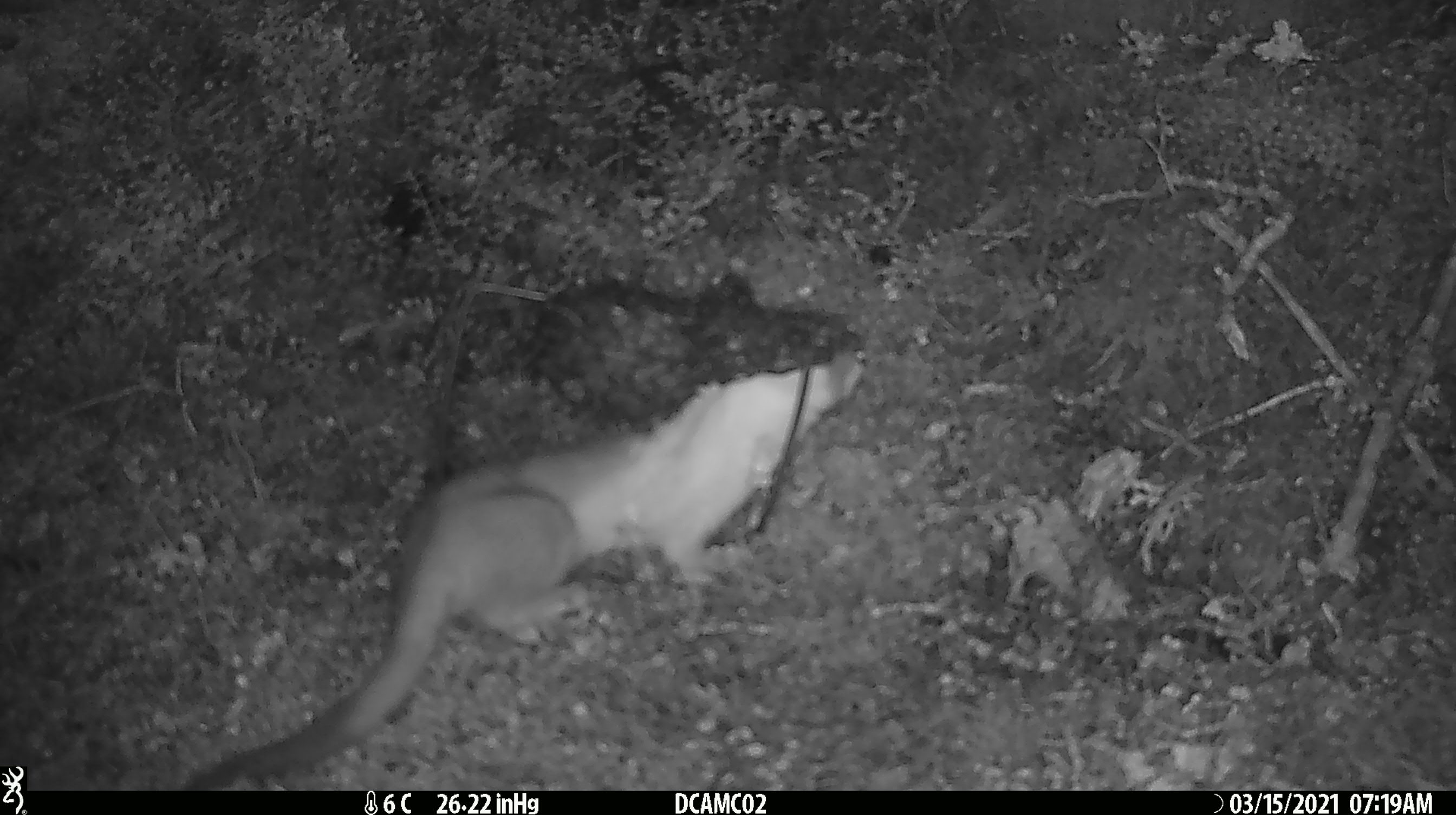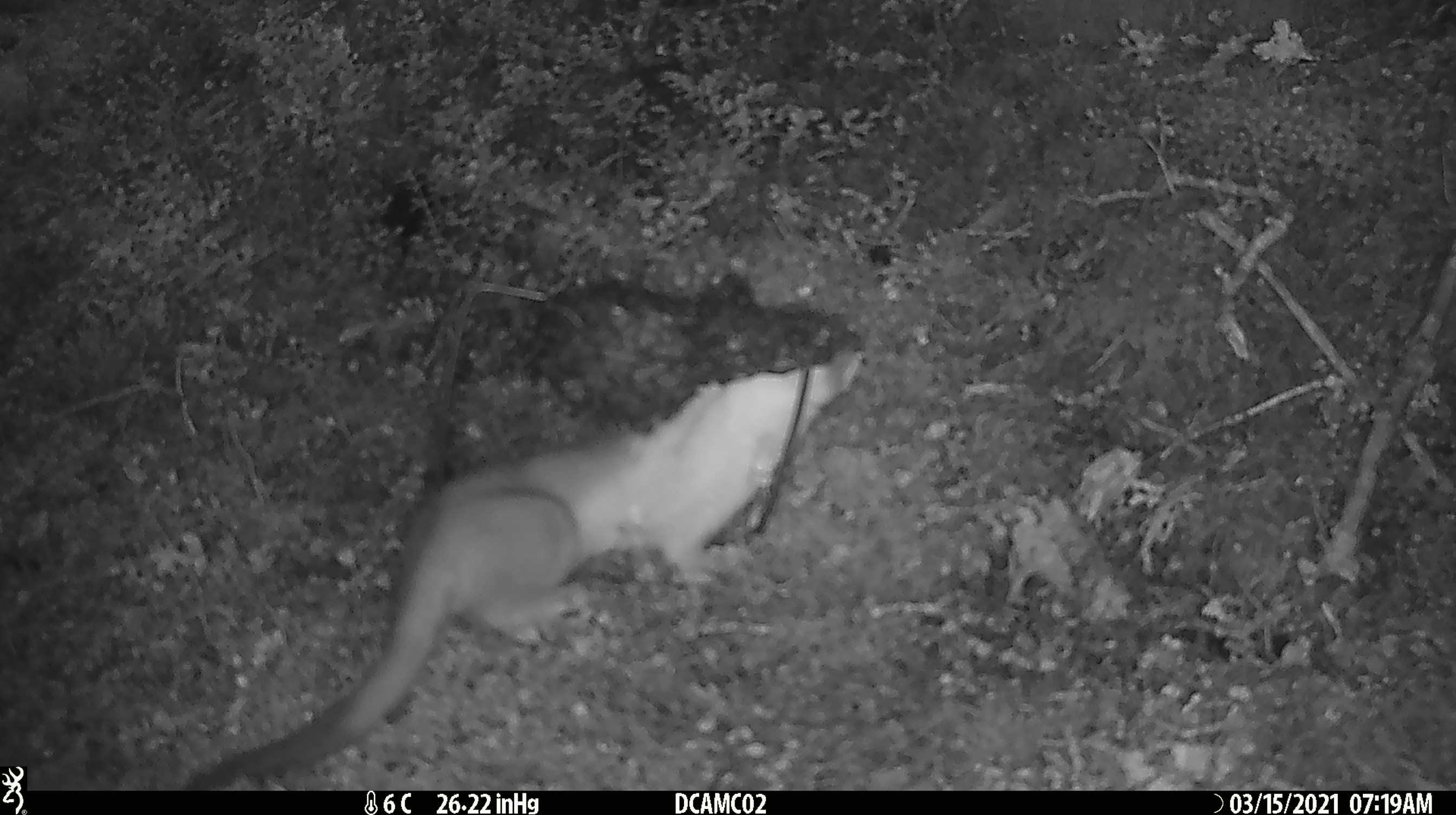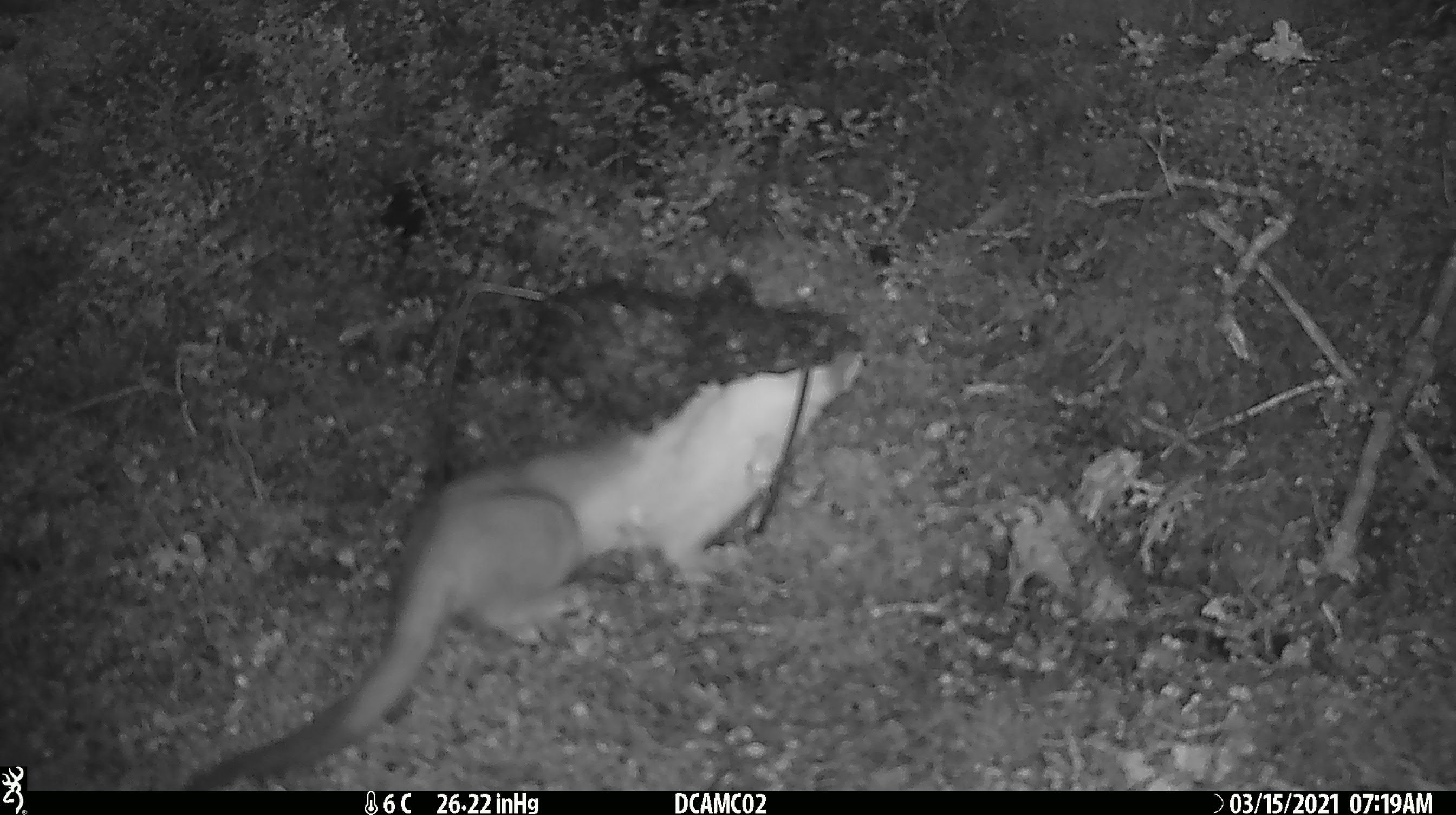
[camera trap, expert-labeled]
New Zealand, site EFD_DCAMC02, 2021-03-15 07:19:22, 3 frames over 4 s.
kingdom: Animalia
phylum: Chordata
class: Mammalia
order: Carnivora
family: Mustelidae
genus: Mustela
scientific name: Mustela erminea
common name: stoat